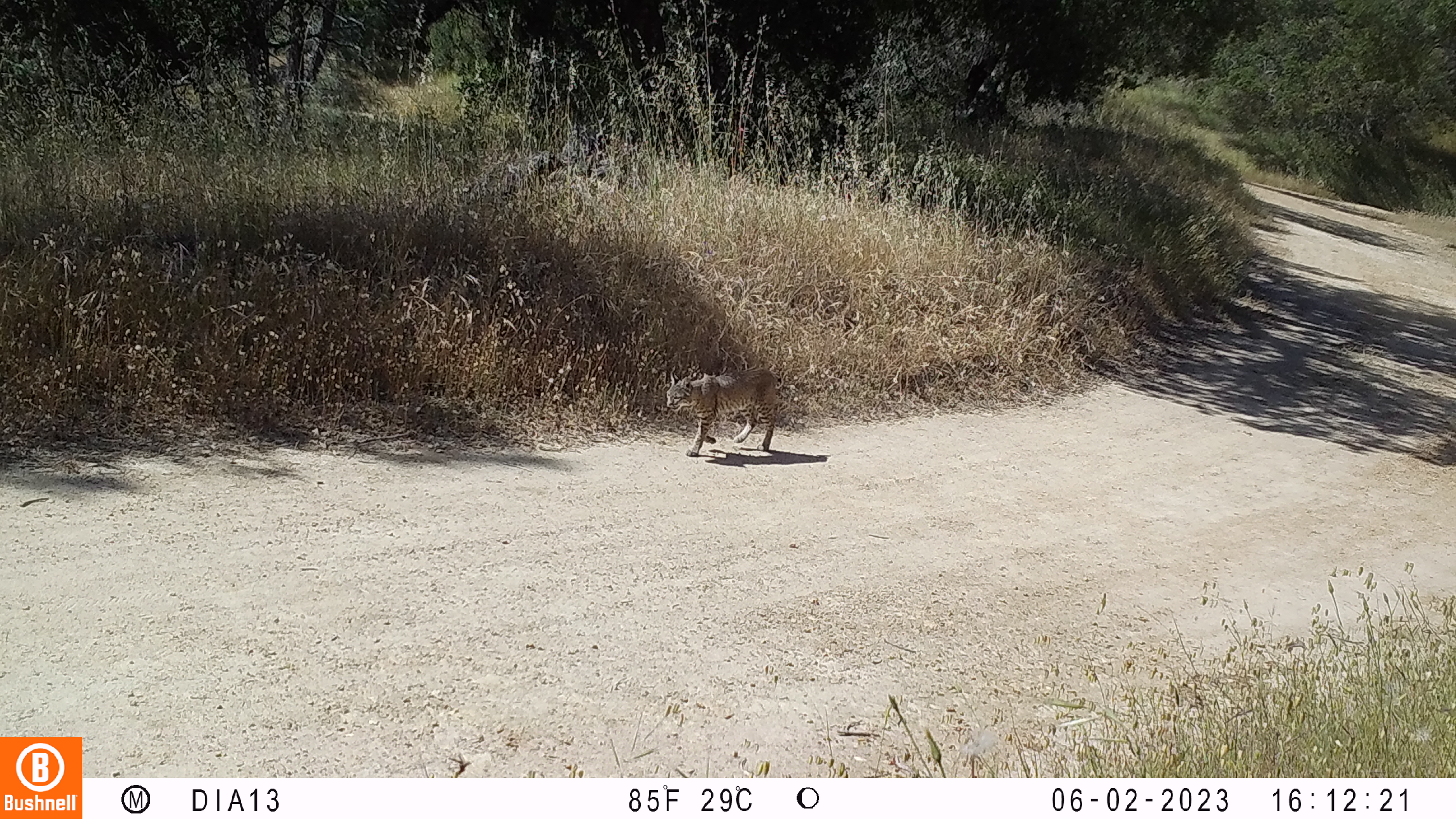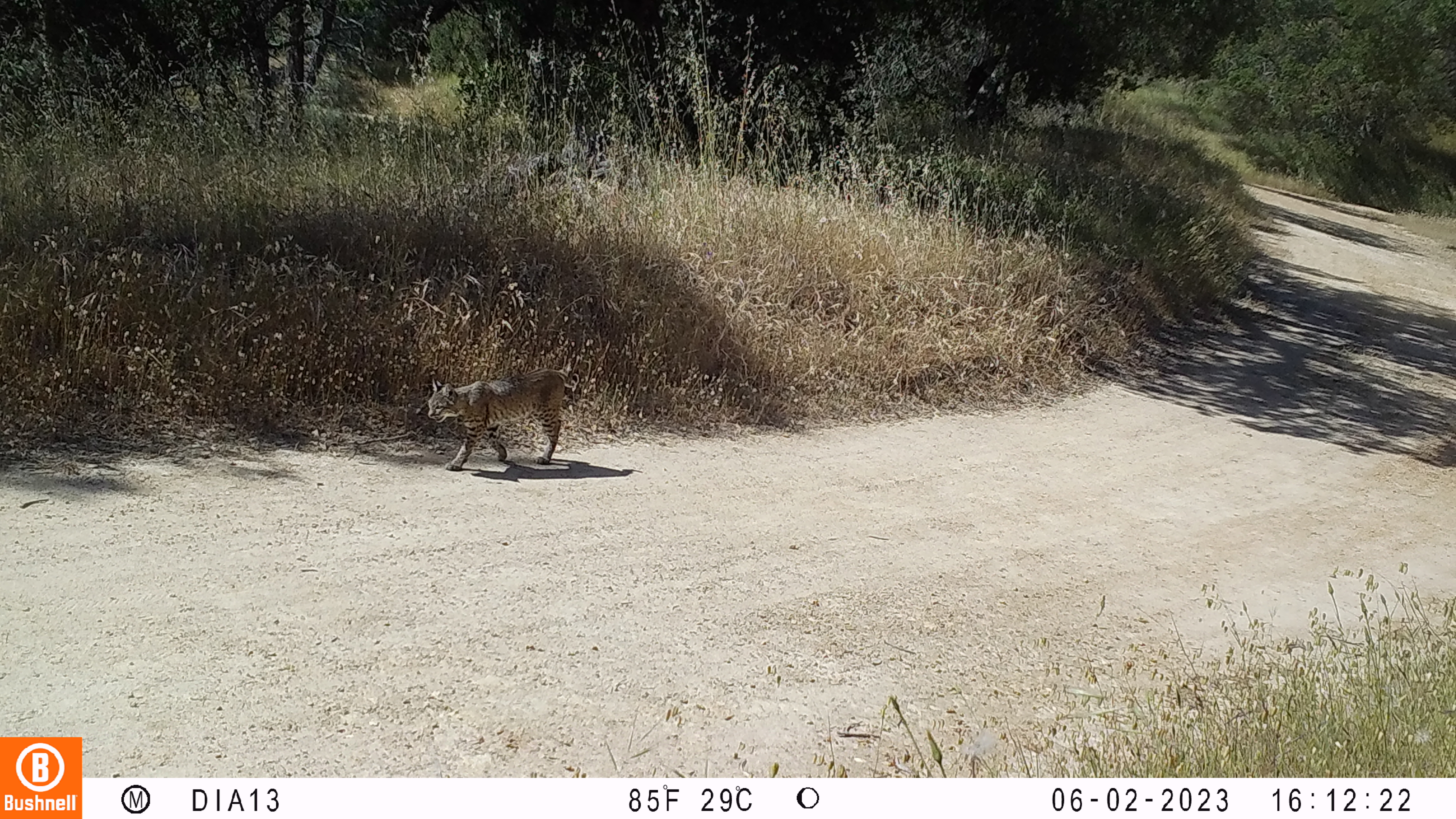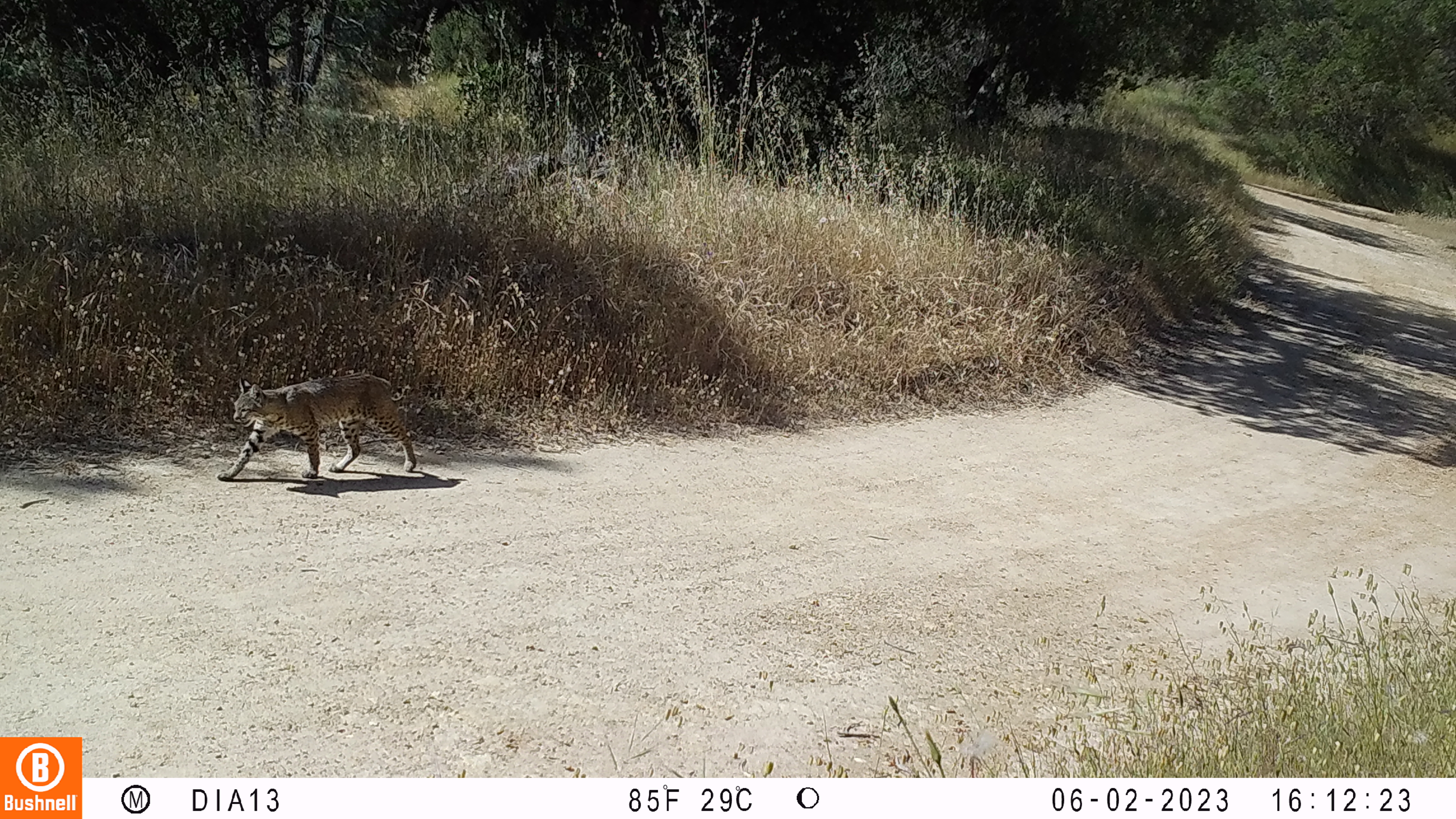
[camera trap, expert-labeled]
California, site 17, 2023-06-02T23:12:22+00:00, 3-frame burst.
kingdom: Animalia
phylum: Chordata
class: Mammalia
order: Carnivora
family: Felidae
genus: Lynx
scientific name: Lynx rufus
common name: bobcat